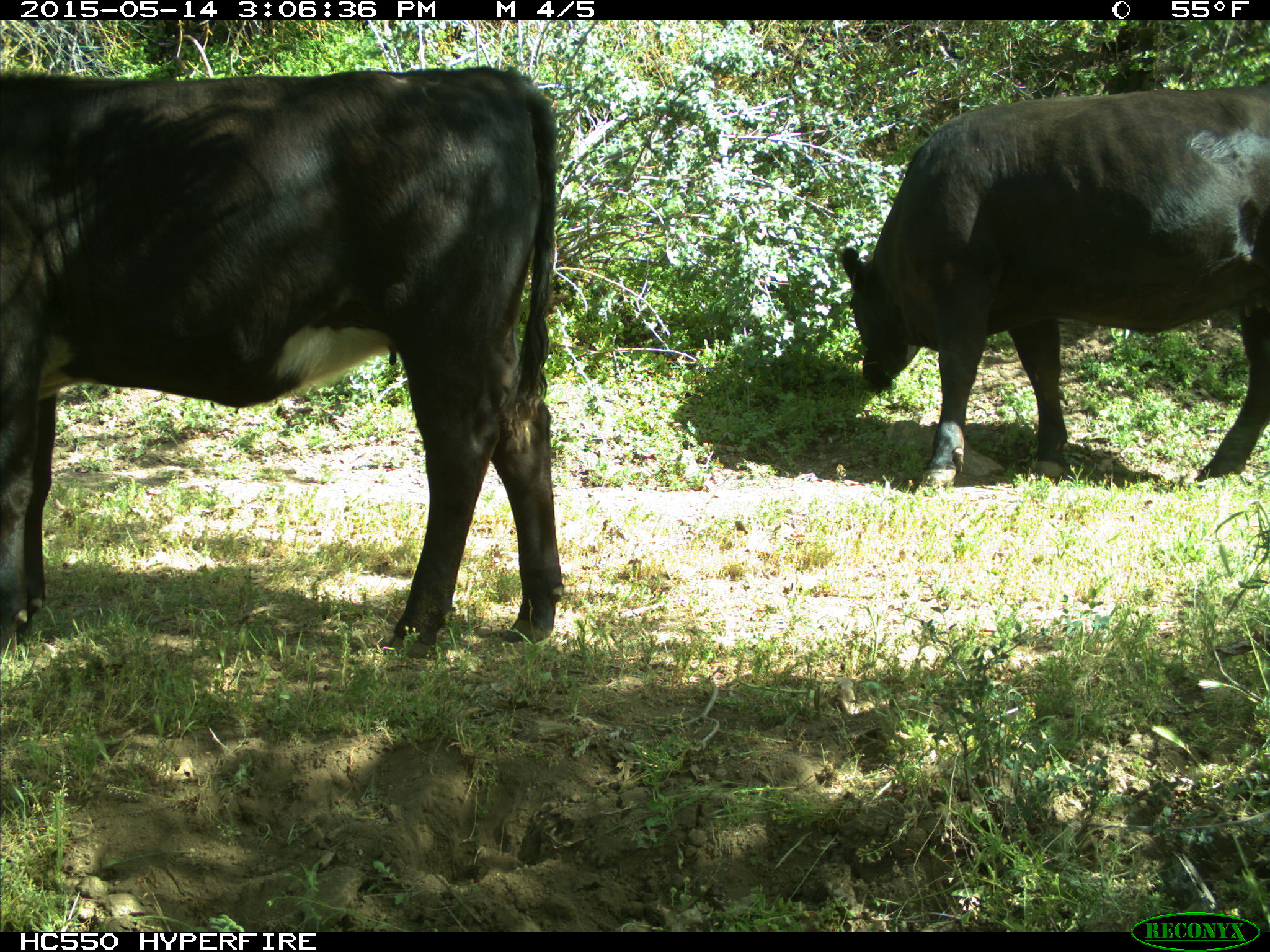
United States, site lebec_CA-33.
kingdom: Animalia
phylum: Chordata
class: Mammalia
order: Artiodactyla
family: Bovidae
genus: Bos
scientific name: Bos taurus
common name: domestic cow